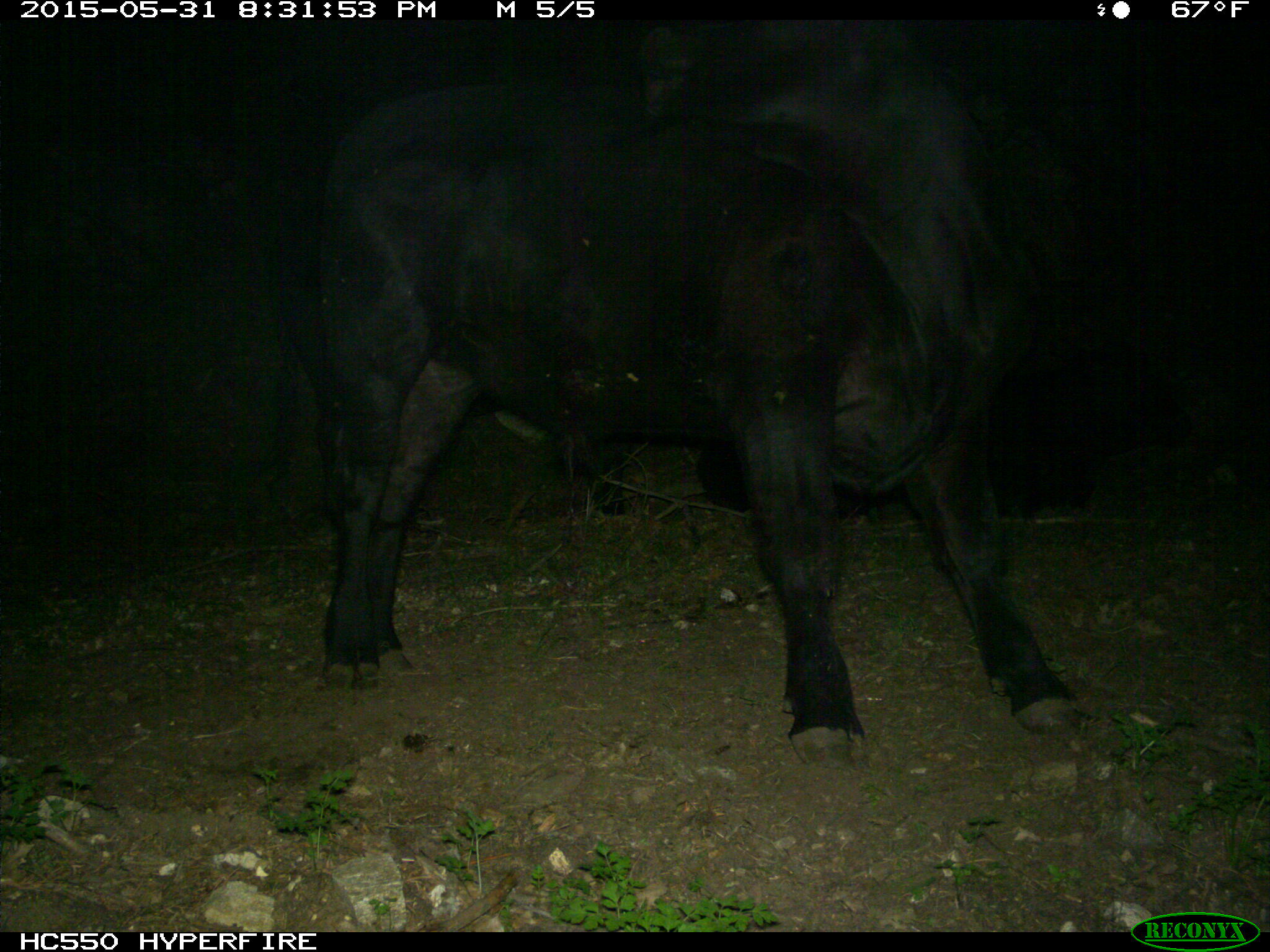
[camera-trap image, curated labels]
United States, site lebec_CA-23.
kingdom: Animalia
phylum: Chordata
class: Mammalia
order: Artiodactyla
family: Bovidae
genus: Bos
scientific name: Bos taurus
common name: domestic cow